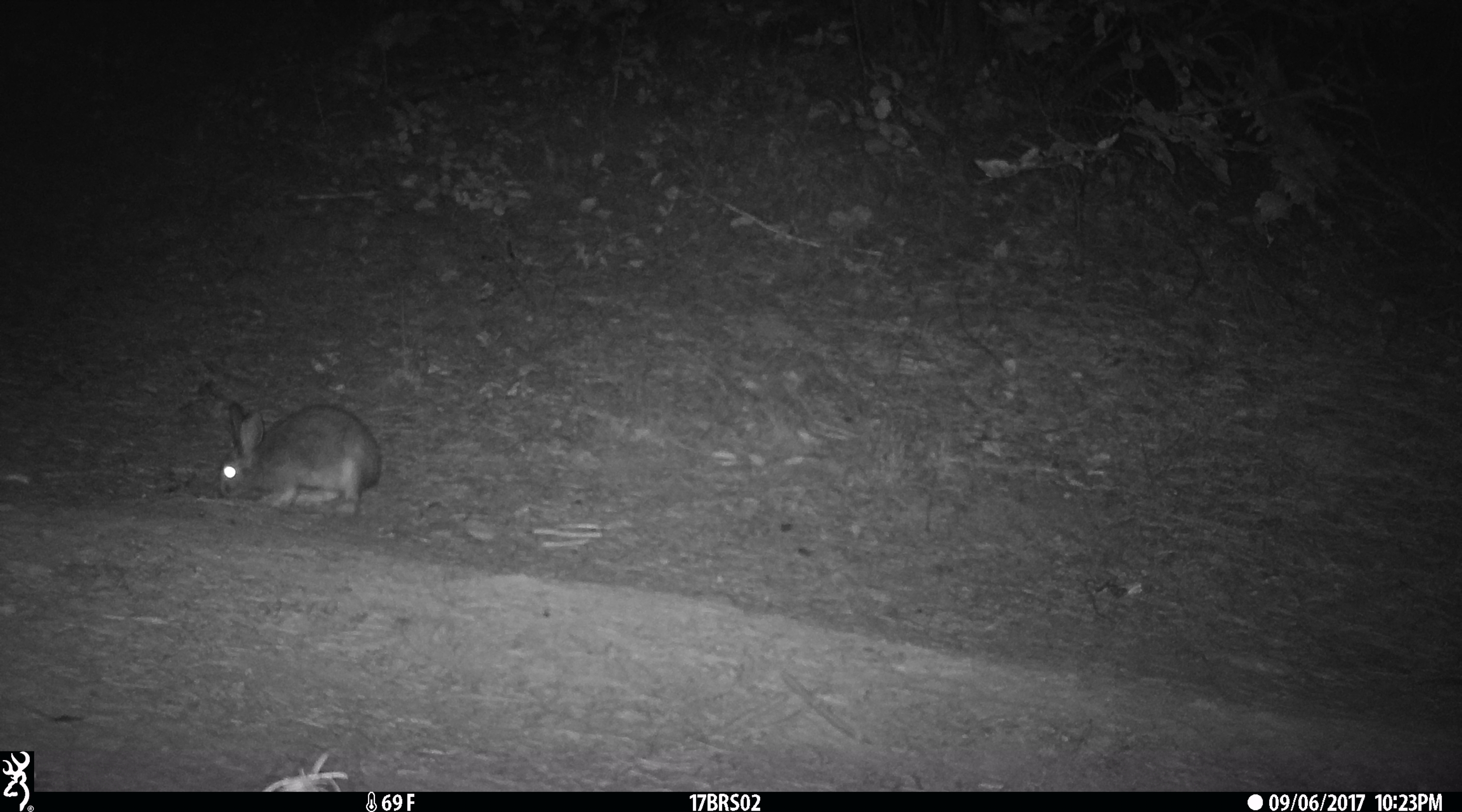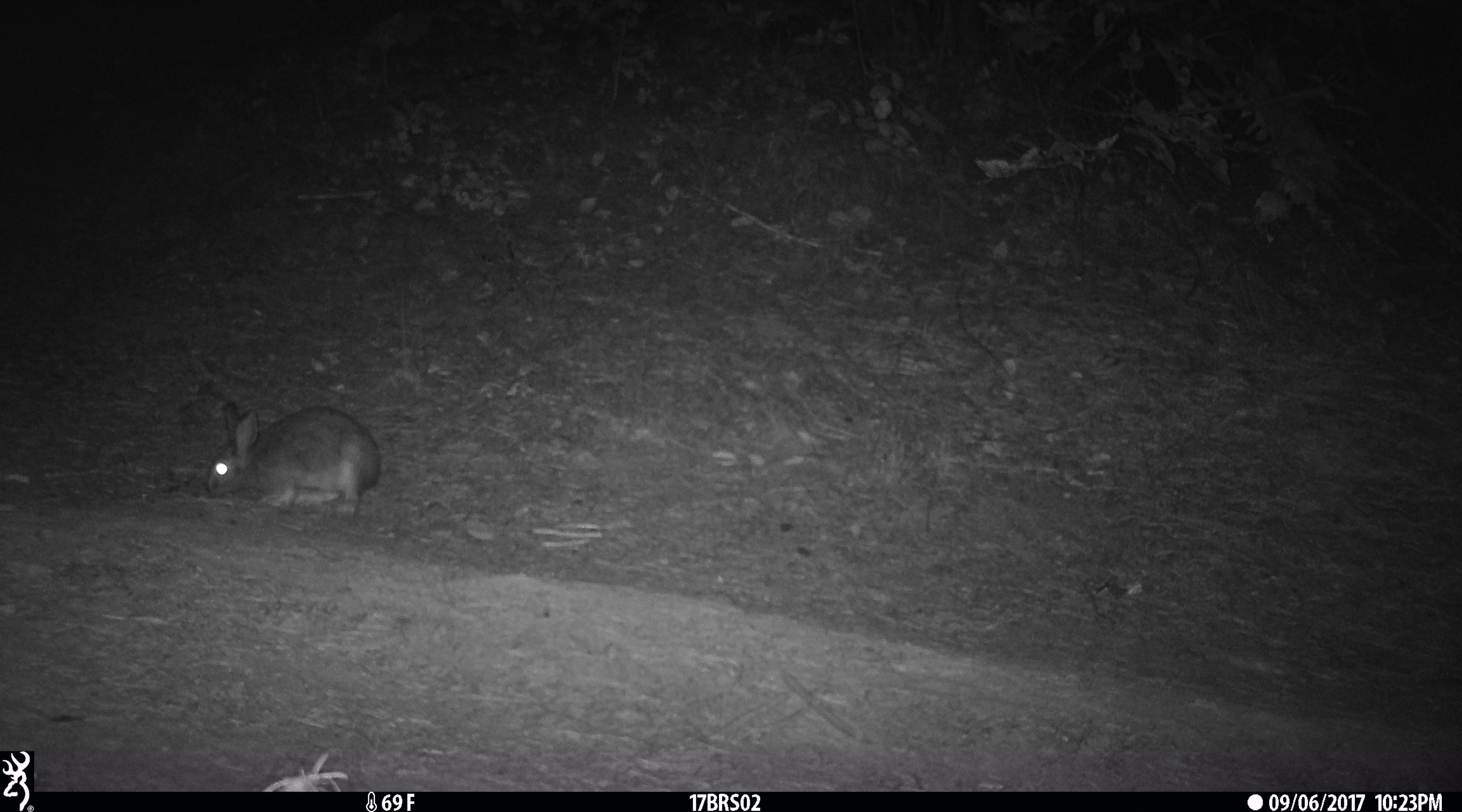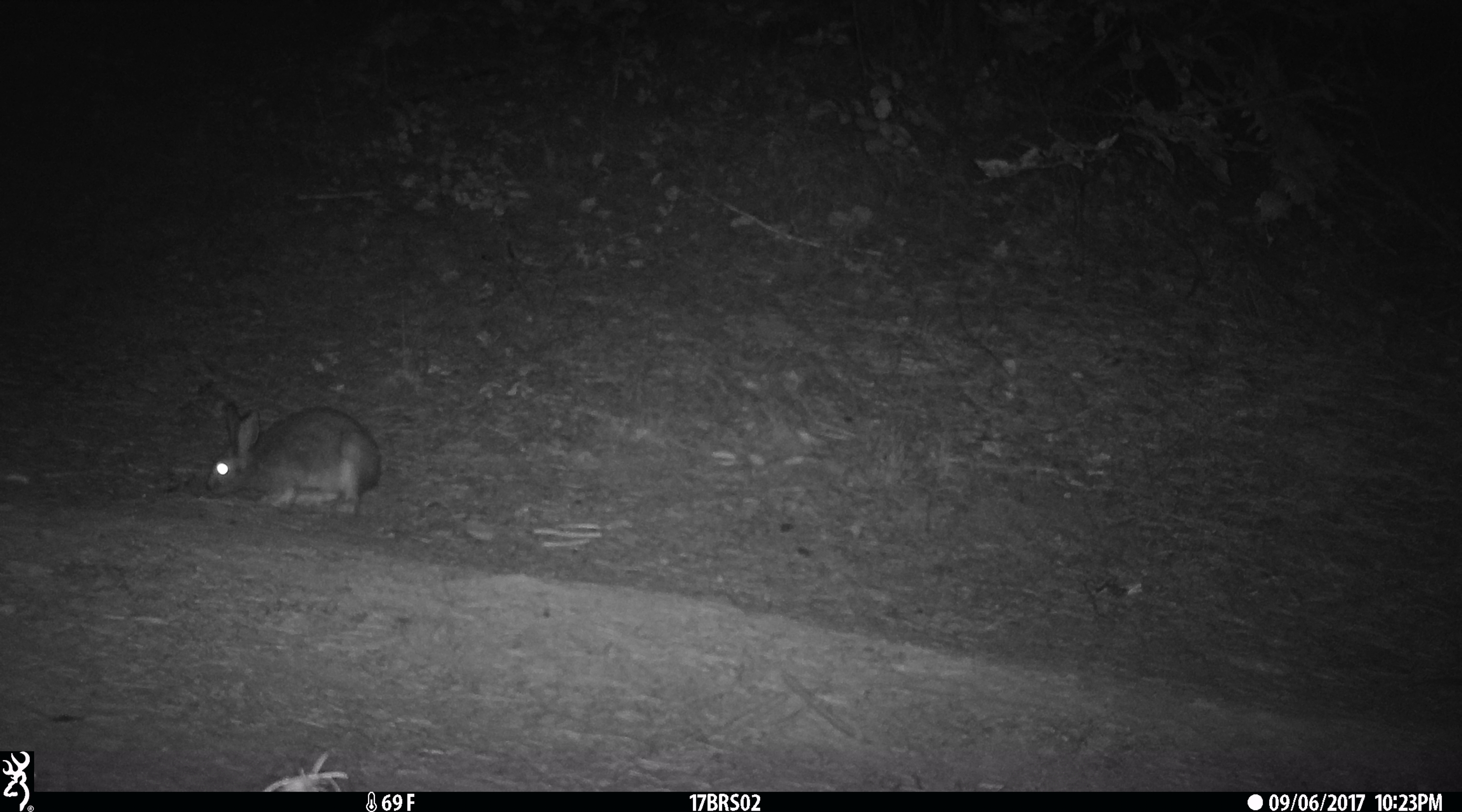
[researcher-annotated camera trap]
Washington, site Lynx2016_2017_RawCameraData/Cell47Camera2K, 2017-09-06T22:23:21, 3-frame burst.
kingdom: Animalia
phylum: Chordata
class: Mammalia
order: Lagomorpha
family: Leporidae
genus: Lepus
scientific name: Lepus americanus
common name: snowshoe hare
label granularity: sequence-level